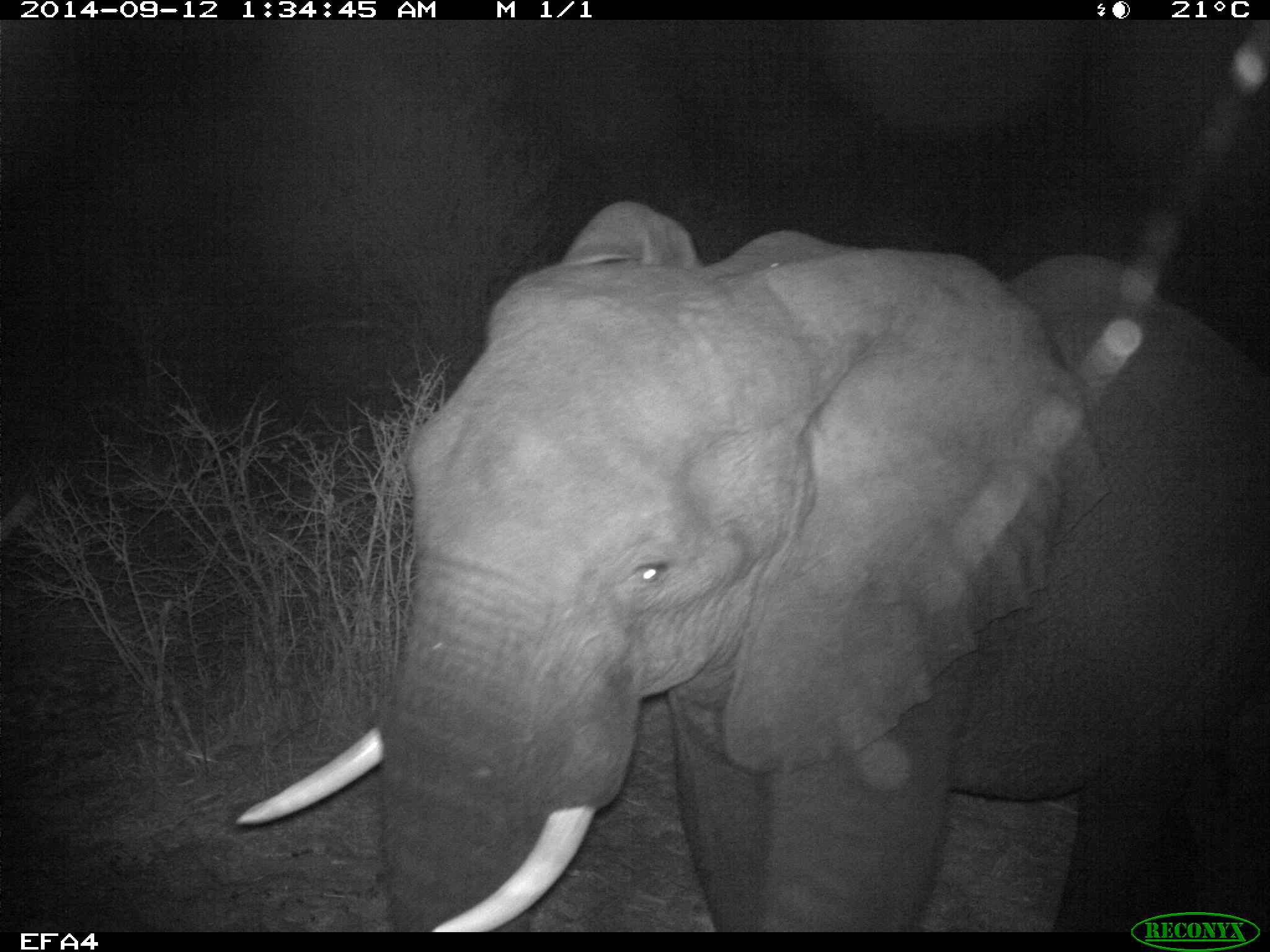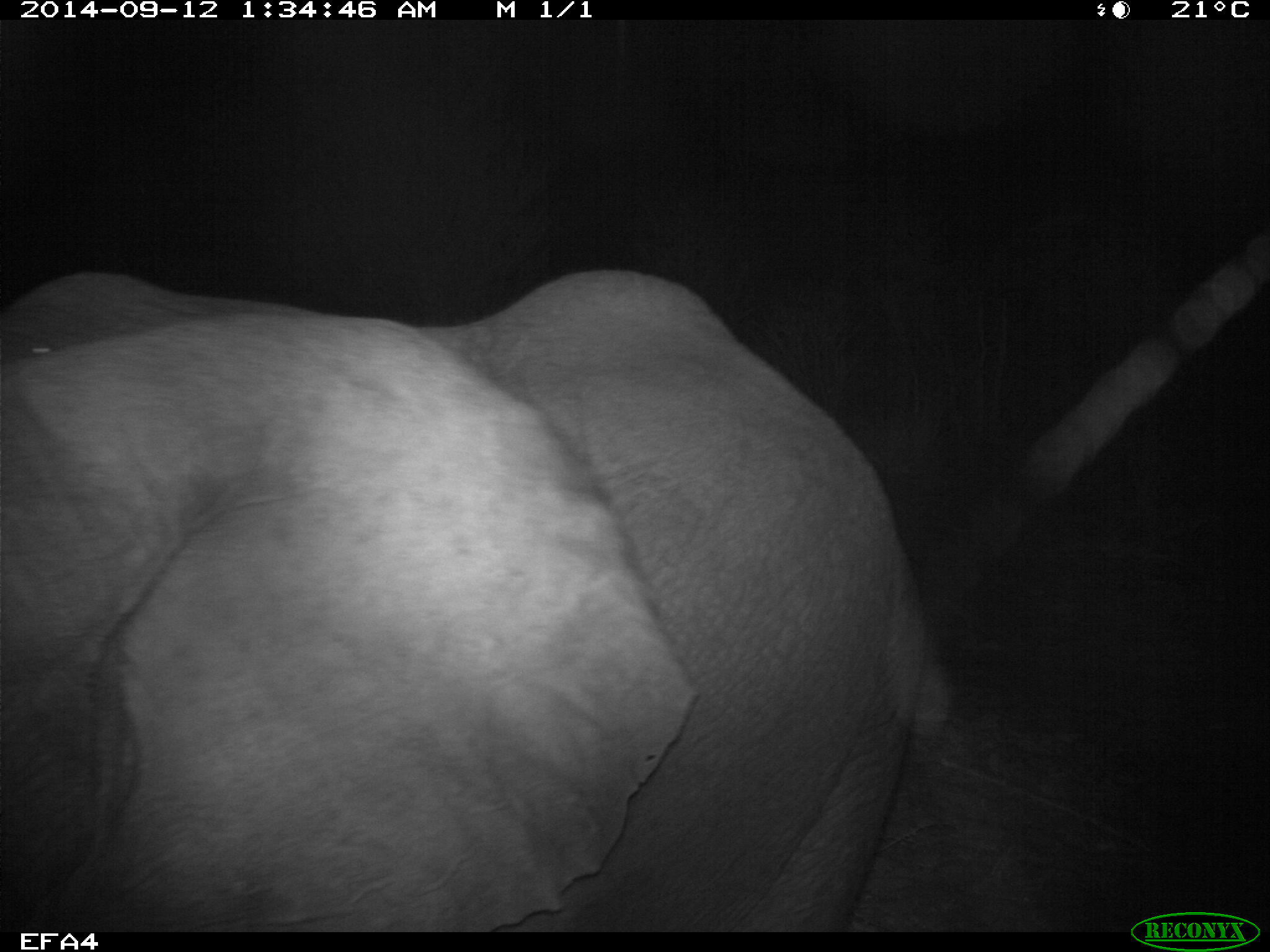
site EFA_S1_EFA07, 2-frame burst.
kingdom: Animalia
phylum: Chordata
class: Mammalia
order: Proboscidea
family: Elephantidae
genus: Loxodonta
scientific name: Loxodonta africana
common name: african bush elephant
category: elephant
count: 1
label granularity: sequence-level